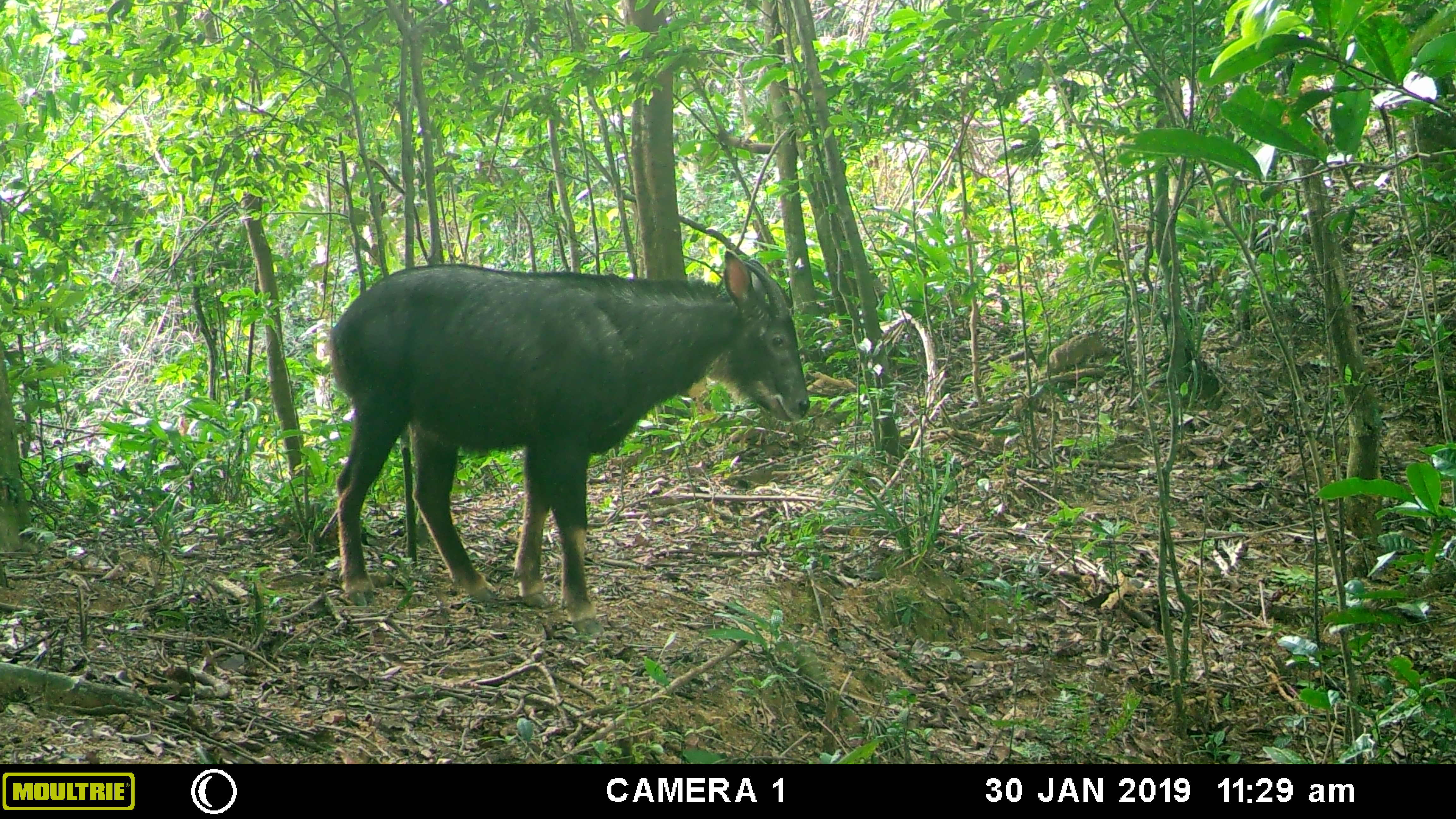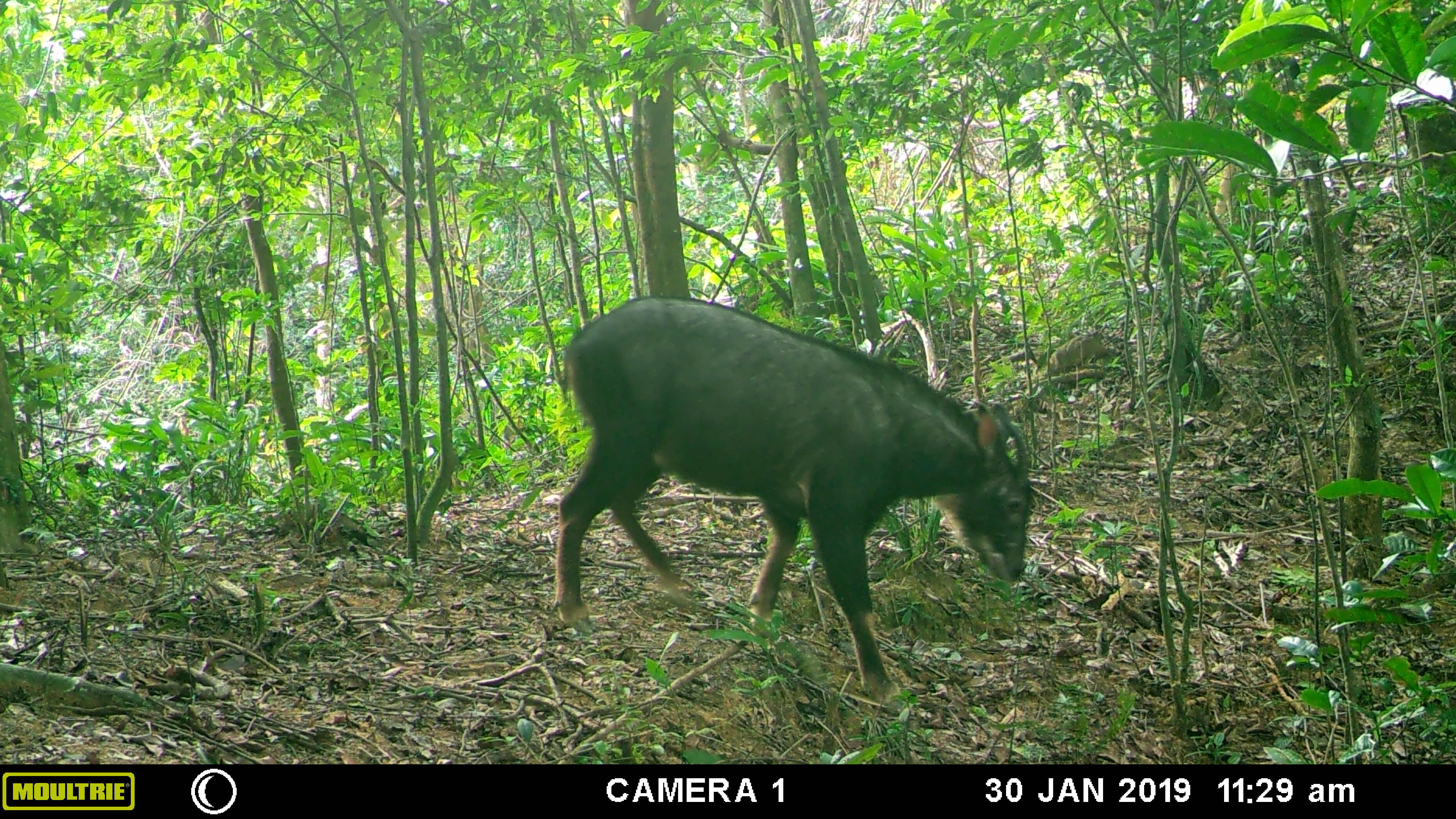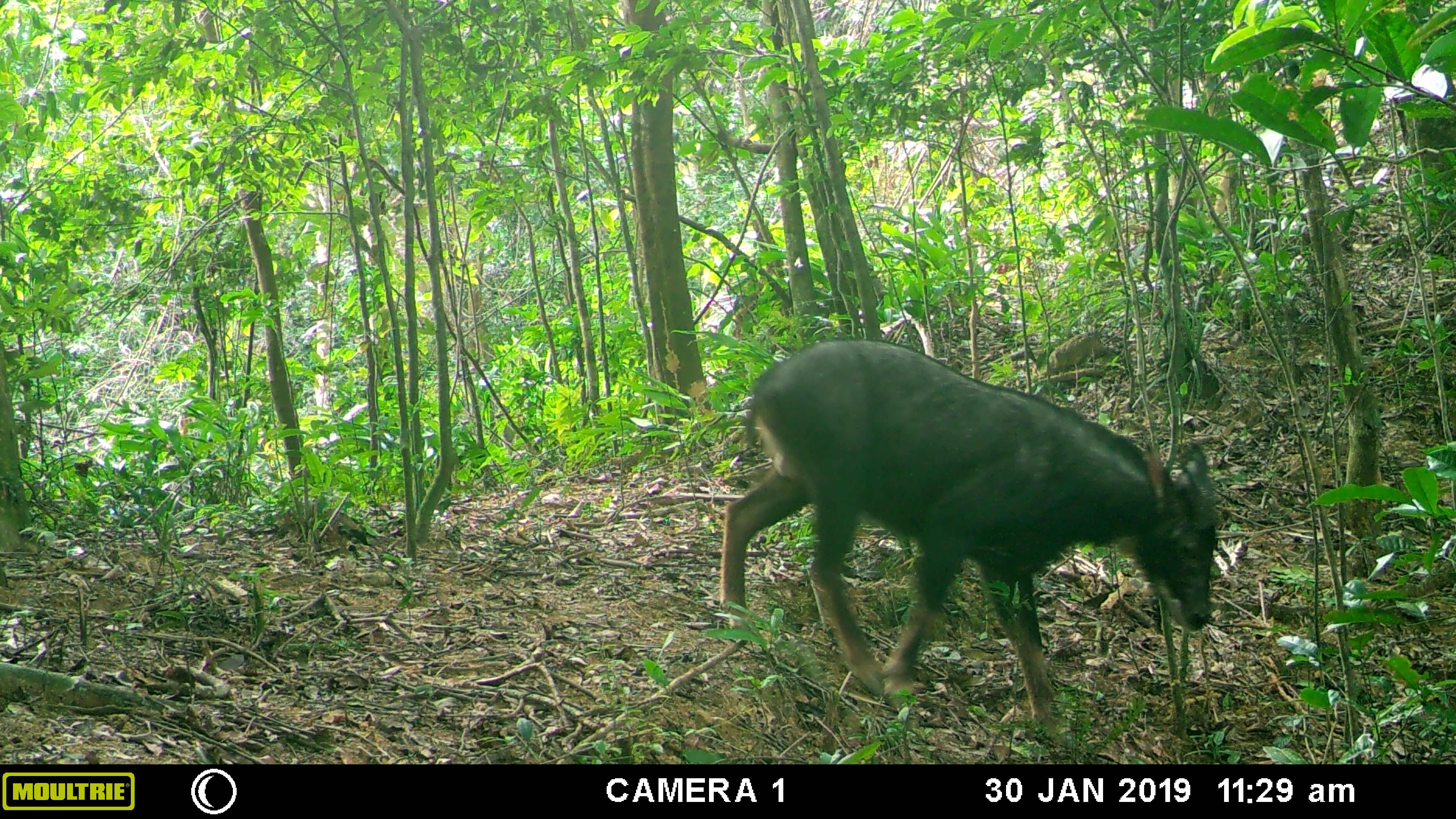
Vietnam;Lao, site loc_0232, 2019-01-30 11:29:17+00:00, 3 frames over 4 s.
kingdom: Animalia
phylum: Chordata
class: Mammalia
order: Artiodactyla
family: Bovidae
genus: Capricornis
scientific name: Capricornis sumatraensis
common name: chinese serow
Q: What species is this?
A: Chinese serow (Capricornis sumatraensis).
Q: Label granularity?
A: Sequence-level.